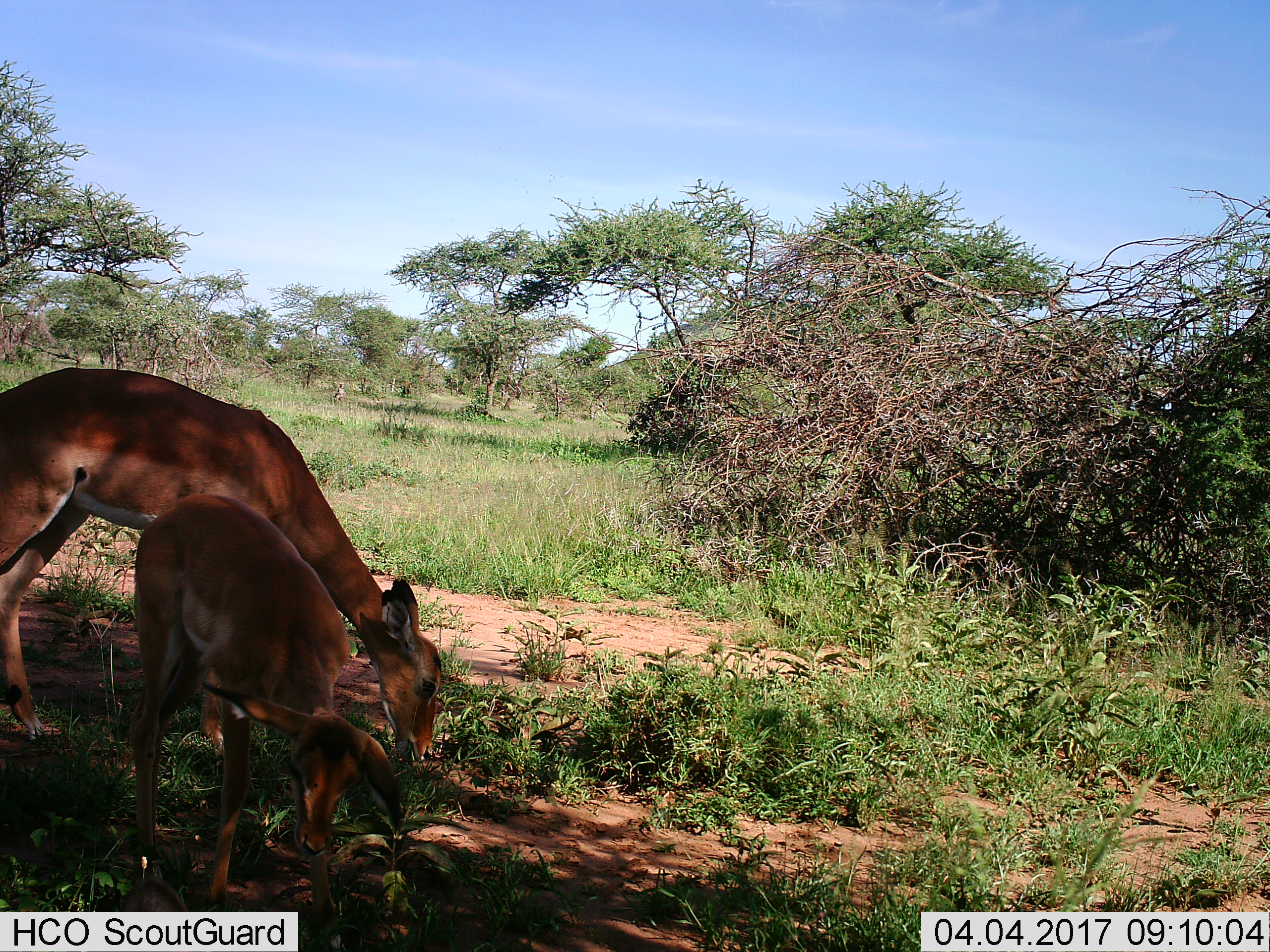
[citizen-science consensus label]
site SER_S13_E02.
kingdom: Animalia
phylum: Chordata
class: Mammalia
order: Artiodactyla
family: Bovidae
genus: Aepyceros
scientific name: Aepyceros melampus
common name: impala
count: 2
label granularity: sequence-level